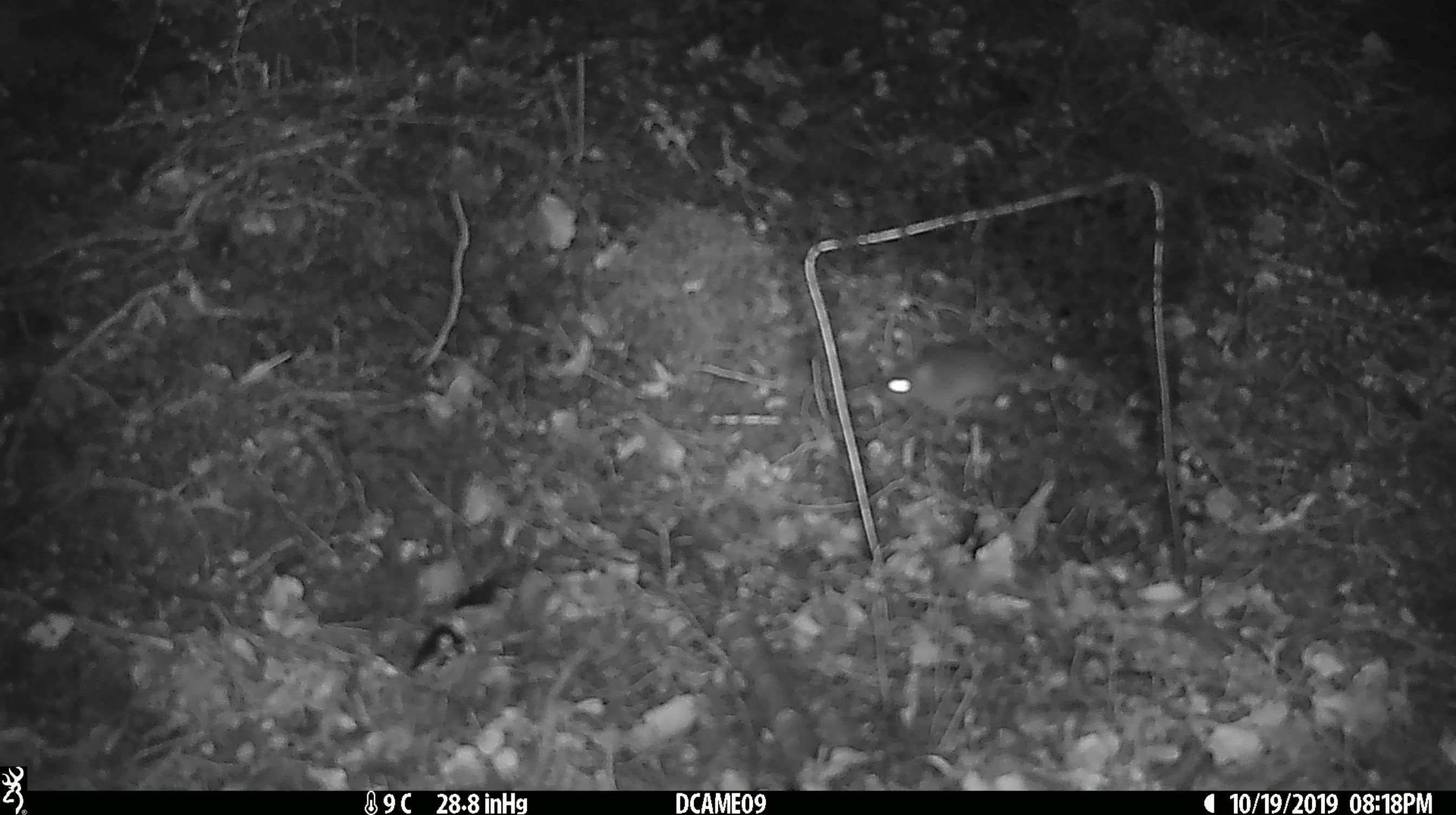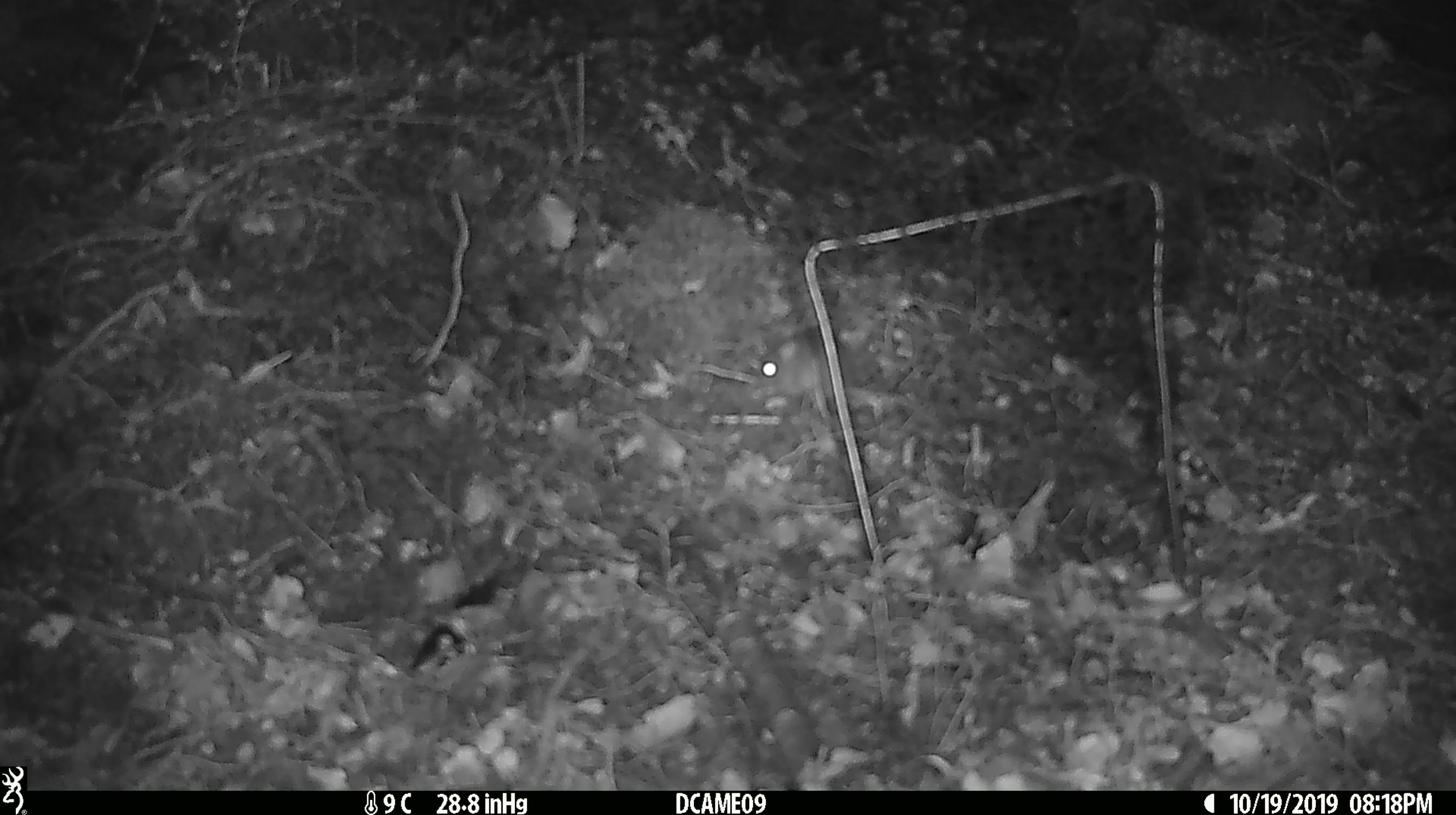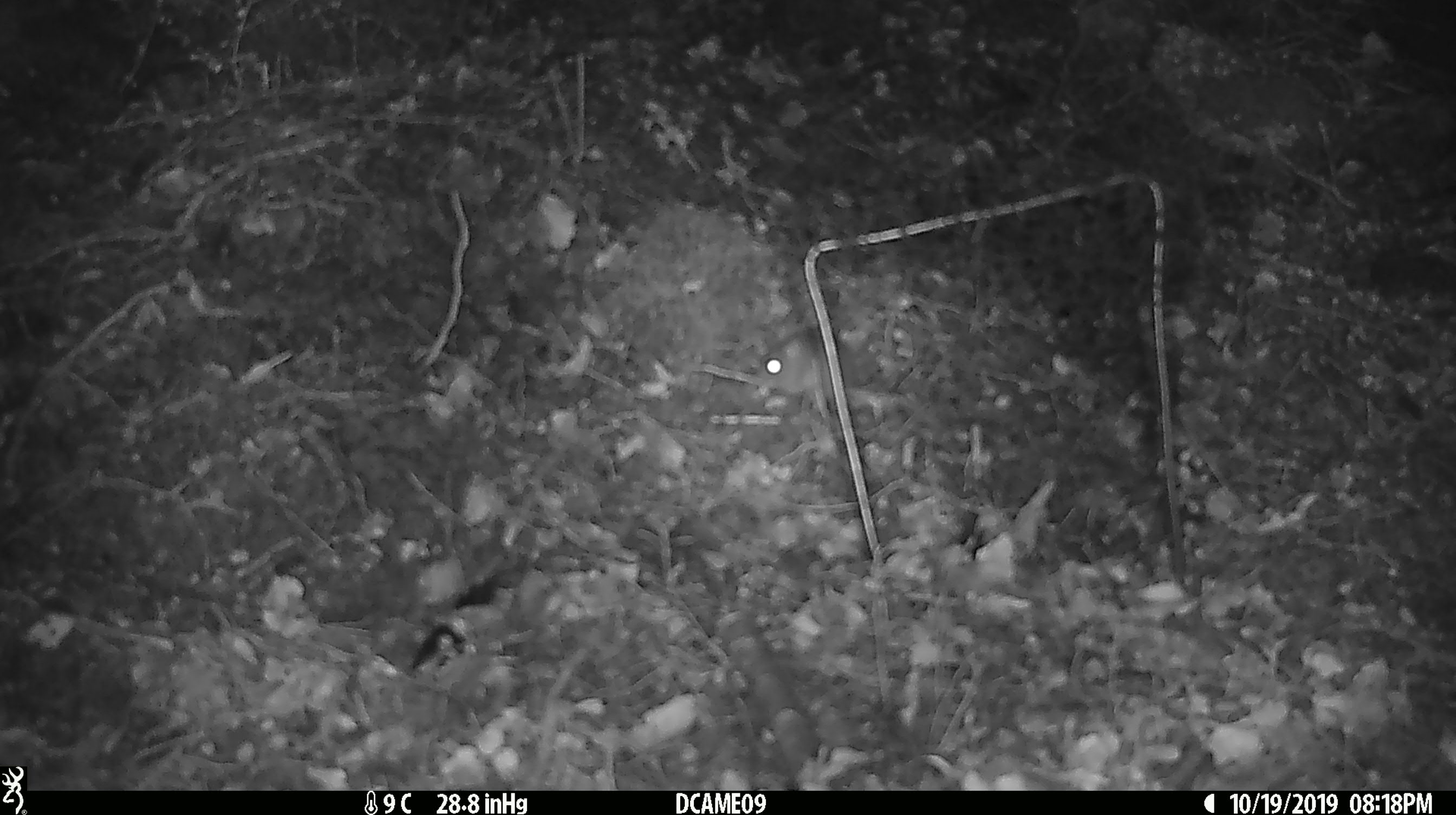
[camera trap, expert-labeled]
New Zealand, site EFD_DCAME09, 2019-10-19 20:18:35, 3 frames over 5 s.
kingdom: Animalia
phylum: Chordata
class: Mammalia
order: Rodentia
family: Muridae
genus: Mus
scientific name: Mus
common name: mouse